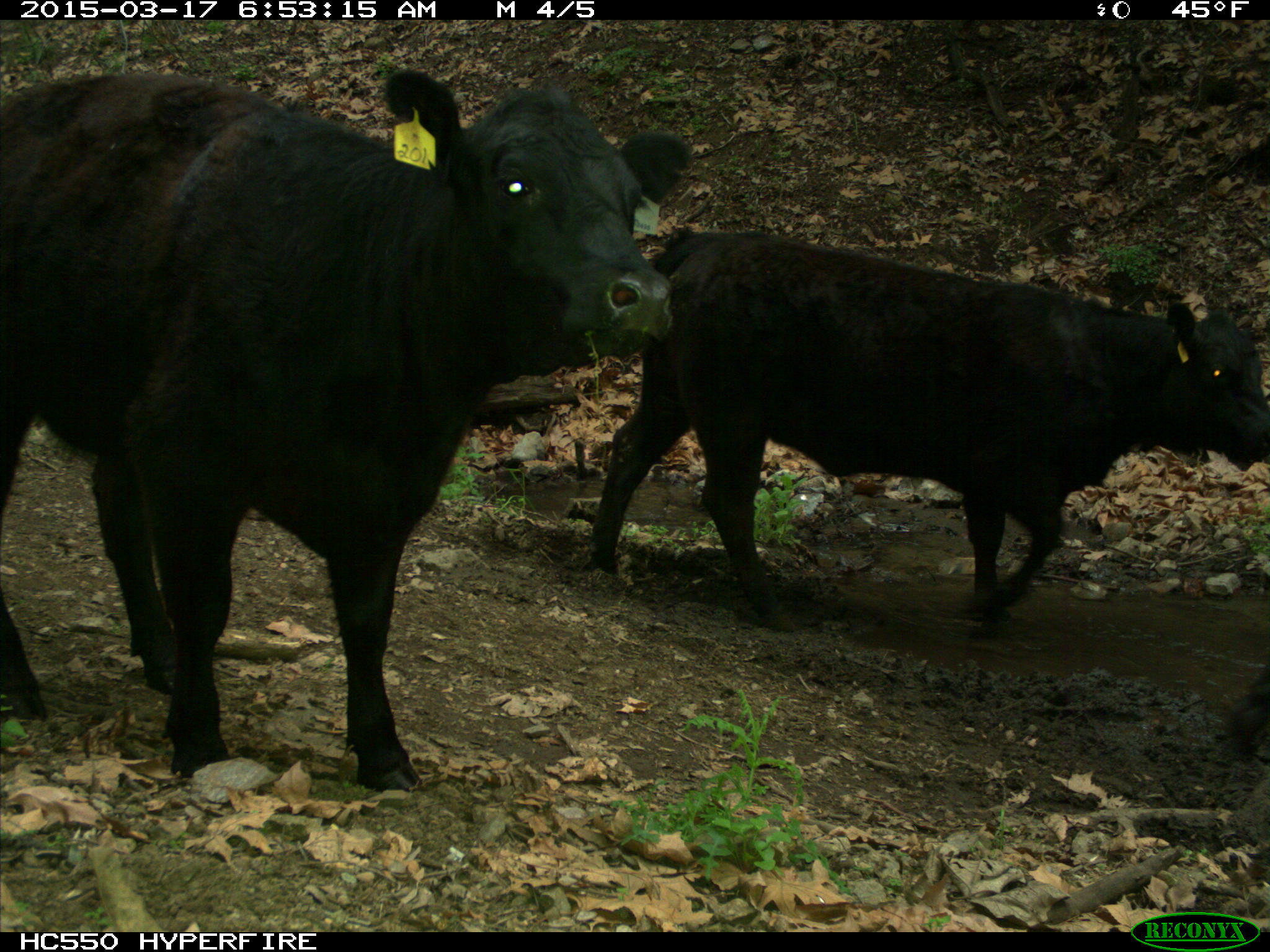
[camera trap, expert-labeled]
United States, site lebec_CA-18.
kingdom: Animalia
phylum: Chordata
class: Mammalia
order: Artiodactyla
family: Bovidae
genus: Bos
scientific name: Bos taurus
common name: domestic cow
Bos taurus (domestic cow).